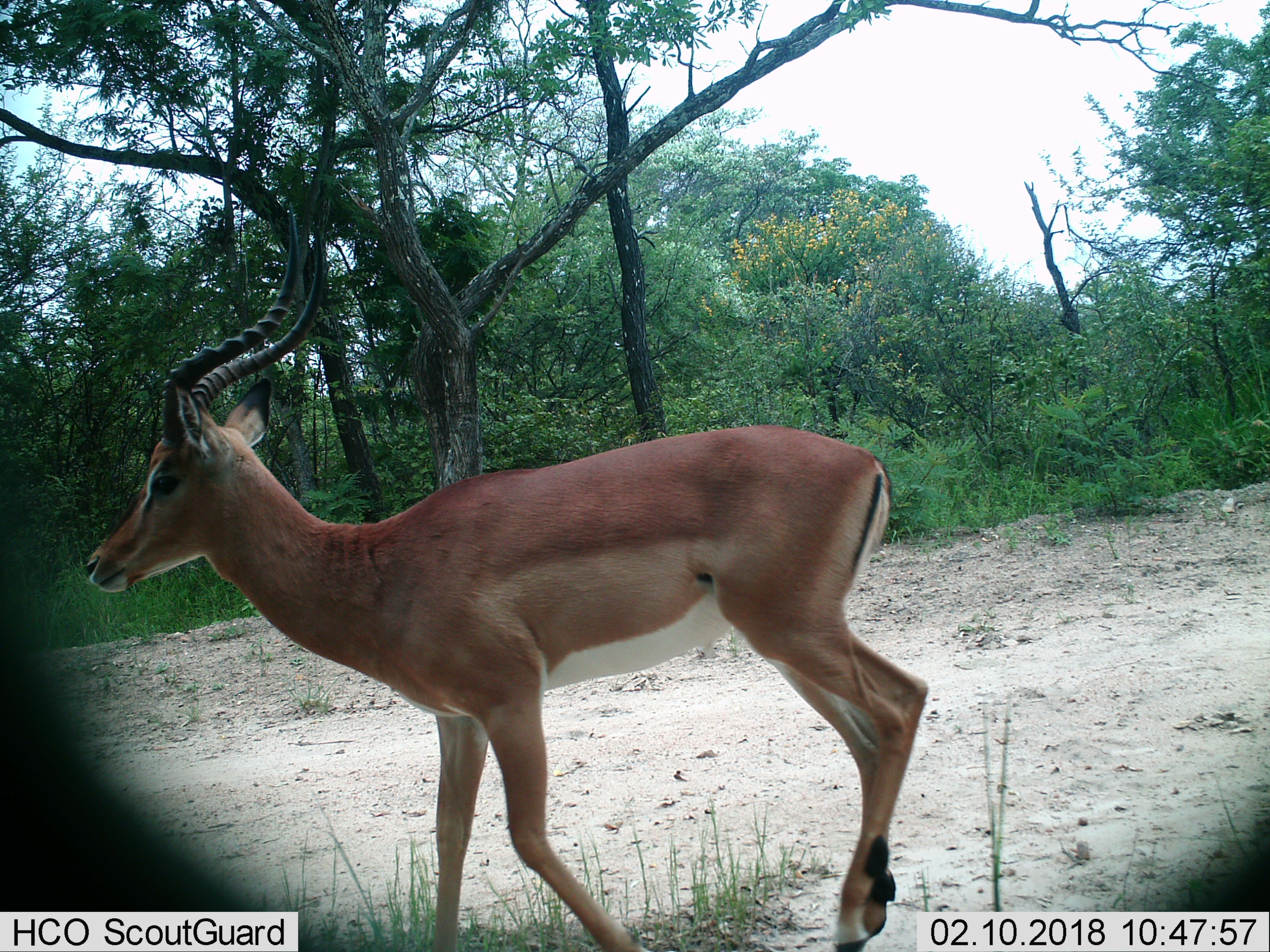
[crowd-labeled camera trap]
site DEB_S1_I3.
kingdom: Animalia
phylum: Chordata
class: Mammalia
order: Artiodactyla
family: Bovidae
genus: Aepyceros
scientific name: Aepyceros melampus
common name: impala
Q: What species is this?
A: Impala (Aepyceros melampus).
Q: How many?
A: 1.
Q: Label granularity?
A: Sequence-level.